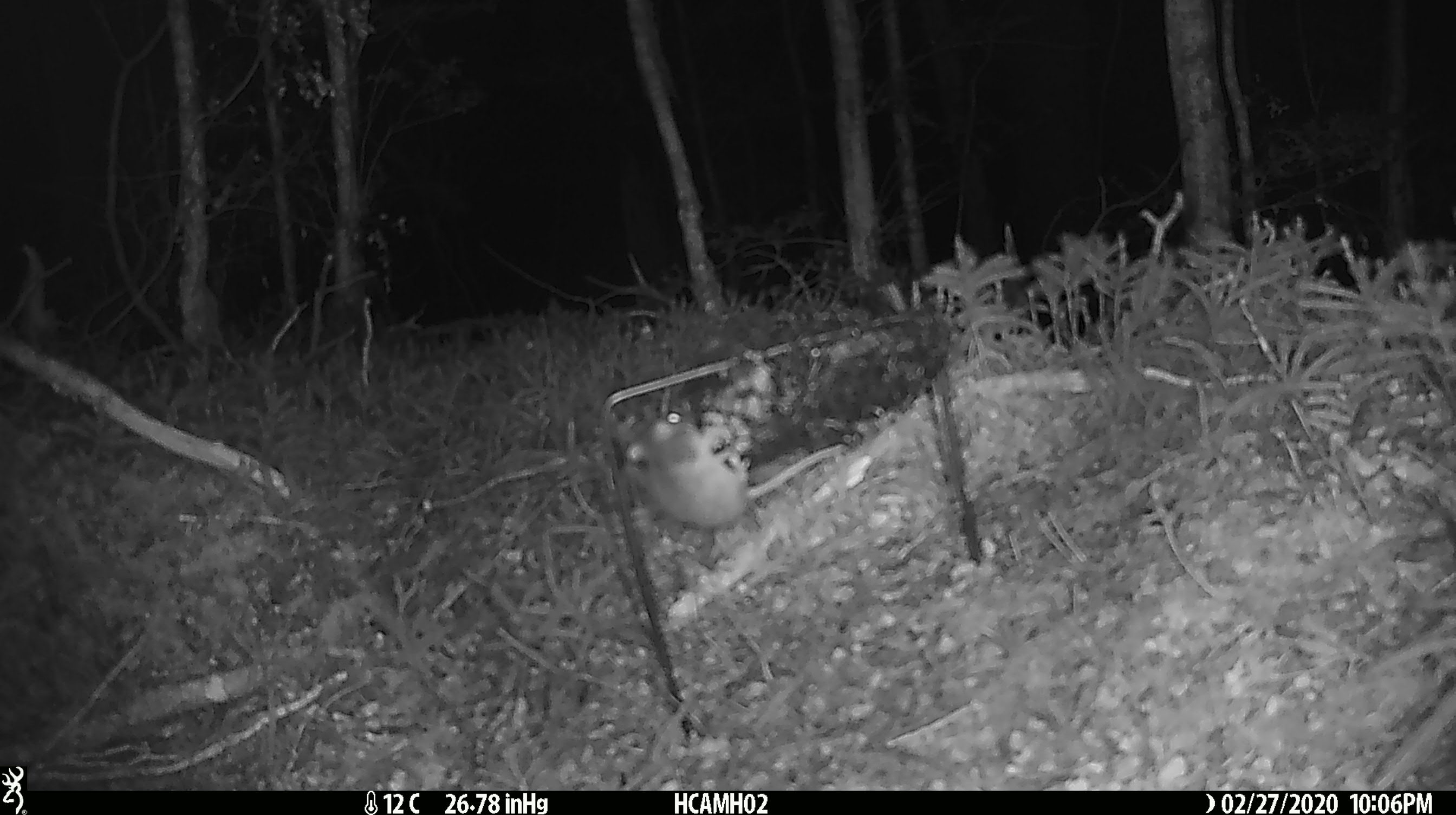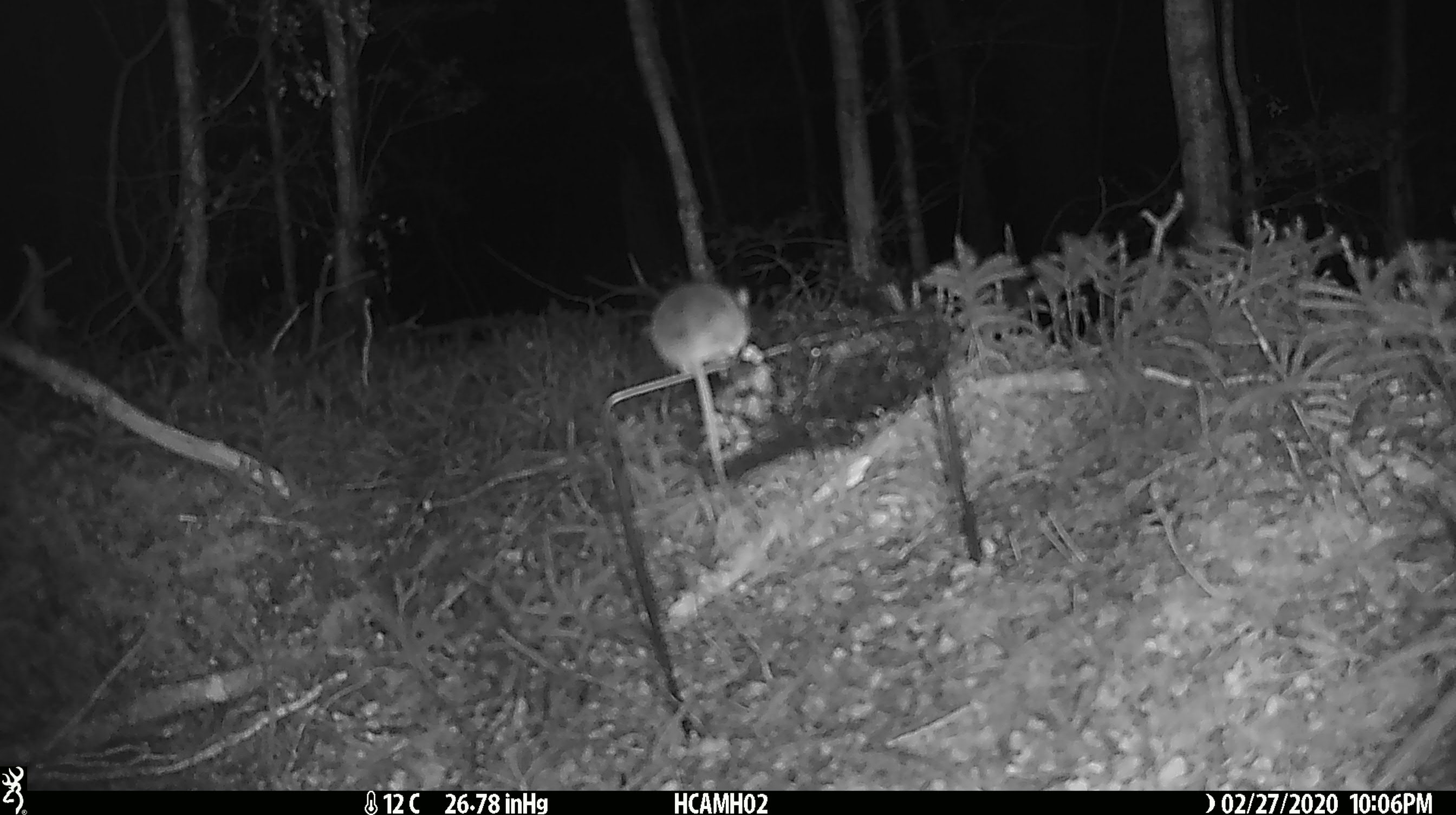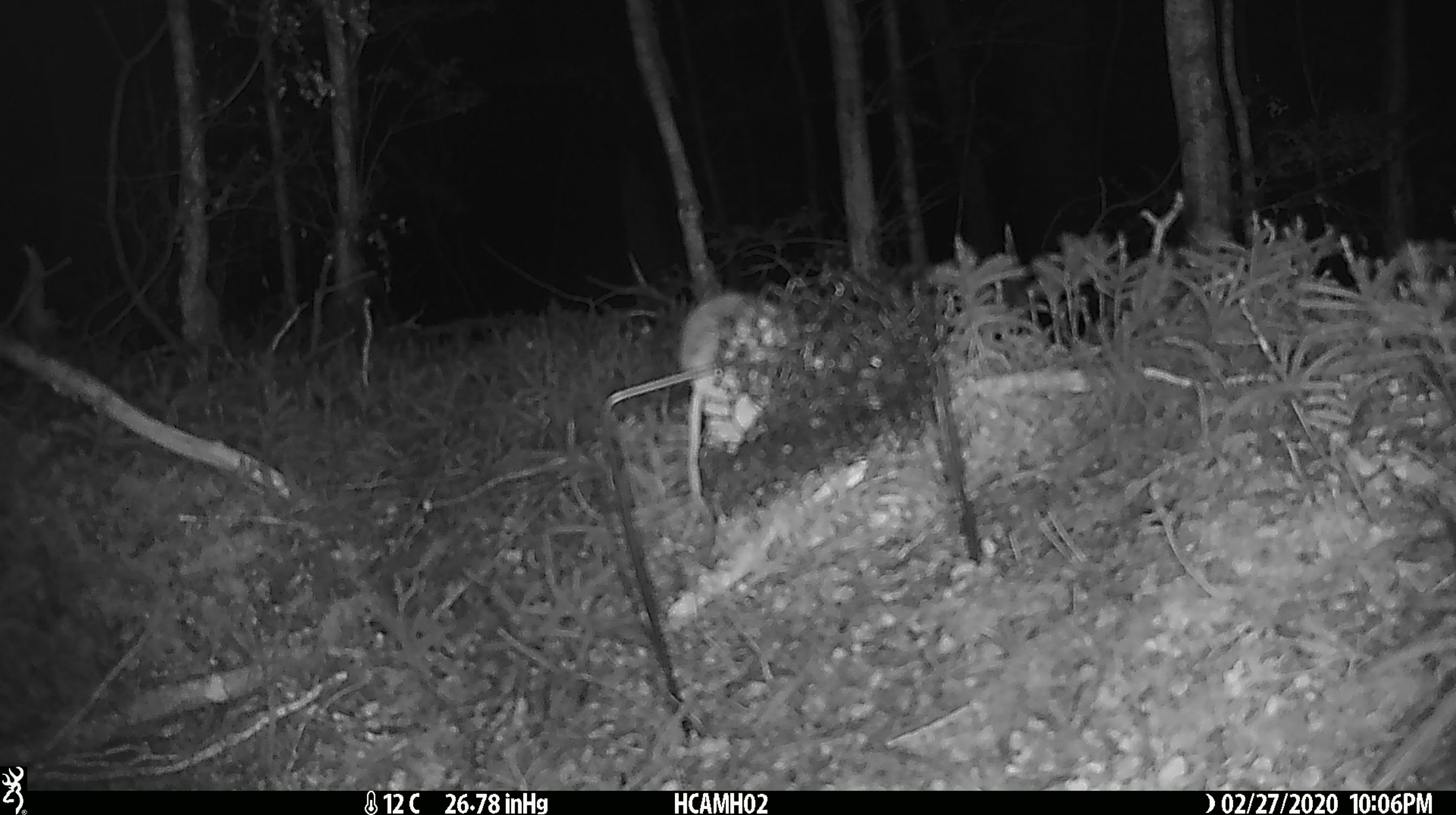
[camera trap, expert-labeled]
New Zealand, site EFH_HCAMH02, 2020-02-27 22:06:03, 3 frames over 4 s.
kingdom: Animalia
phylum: Chordata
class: Mammalia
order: Rodentia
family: Muridae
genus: Mus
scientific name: Mus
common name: mouse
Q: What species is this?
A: Mouse (Mus).